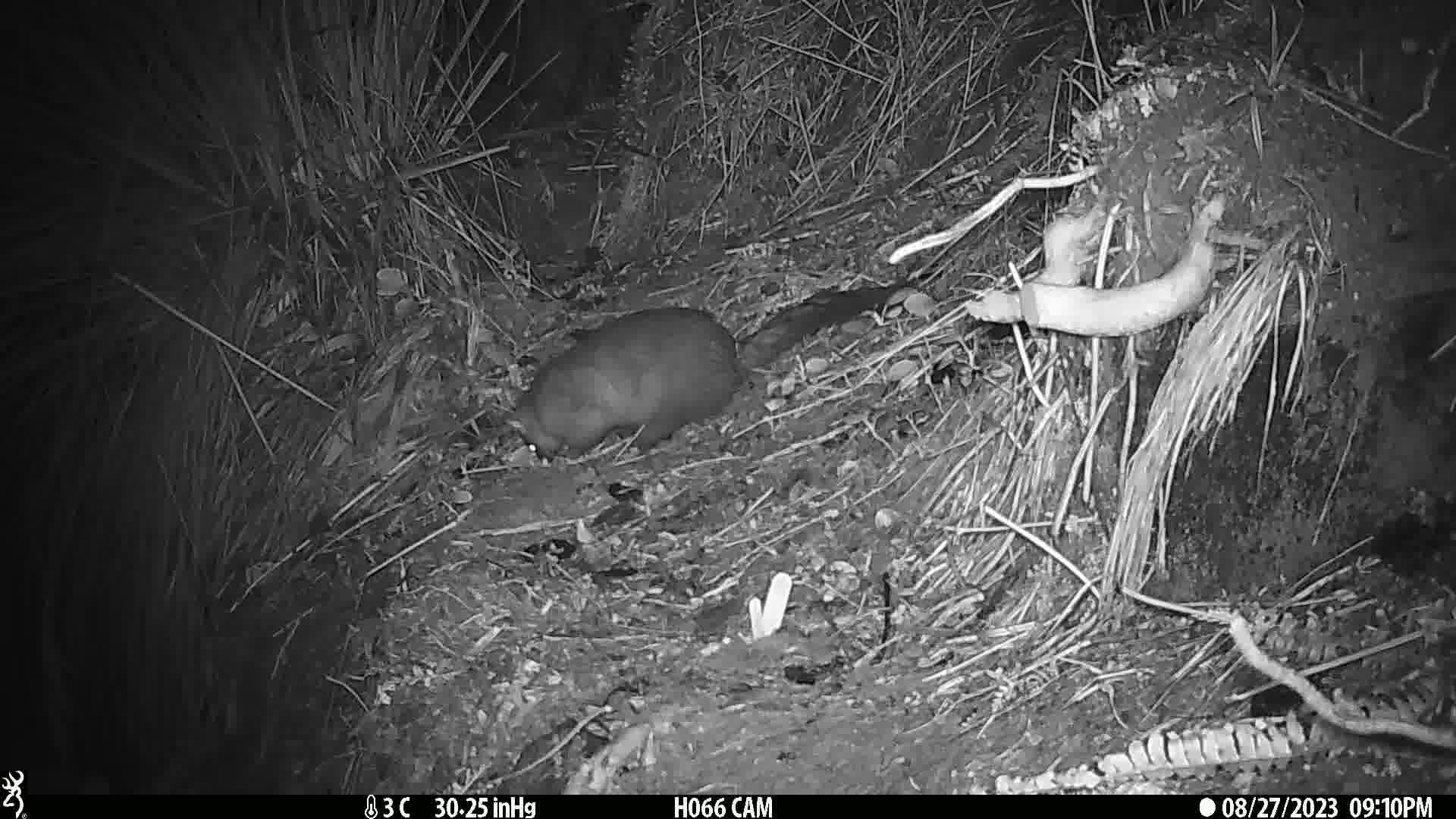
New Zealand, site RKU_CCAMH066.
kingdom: Animalia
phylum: Chordata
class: Mammalia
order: Diprotodontia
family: Phalangeridae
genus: Trichosurus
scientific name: Trichosurus vulpecula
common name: common brushtail possum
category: possum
Possum (common brushtail possum) (Trichosurus vulpecula).